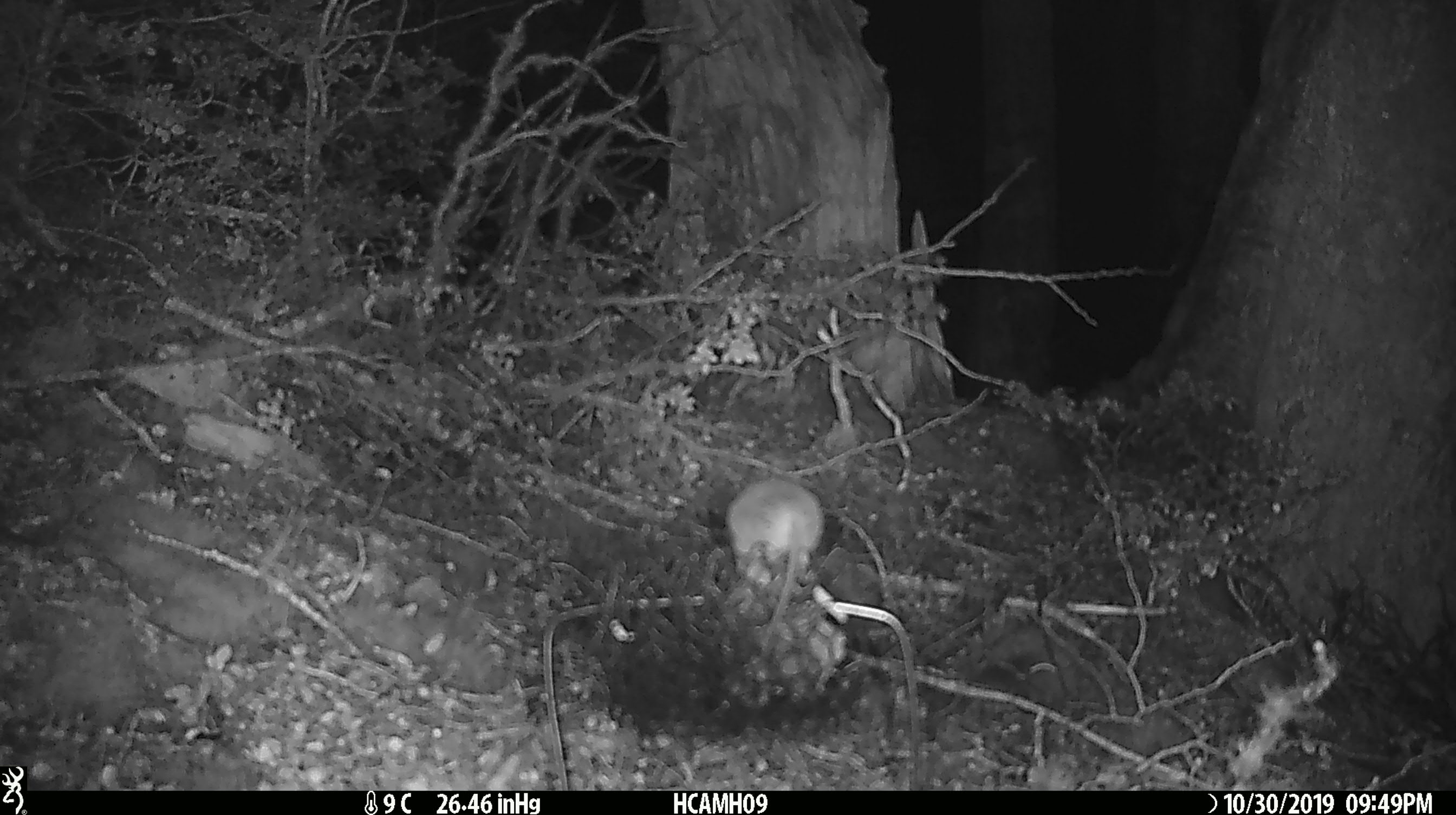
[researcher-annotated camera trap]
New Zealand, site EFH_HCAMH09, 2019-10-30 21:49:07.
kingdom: Animalia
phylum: Chordata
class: Mammalia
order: Rodentia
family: Muridae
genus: Mus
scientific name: Mus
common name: mouse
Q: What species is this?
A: Mouse (Mus).